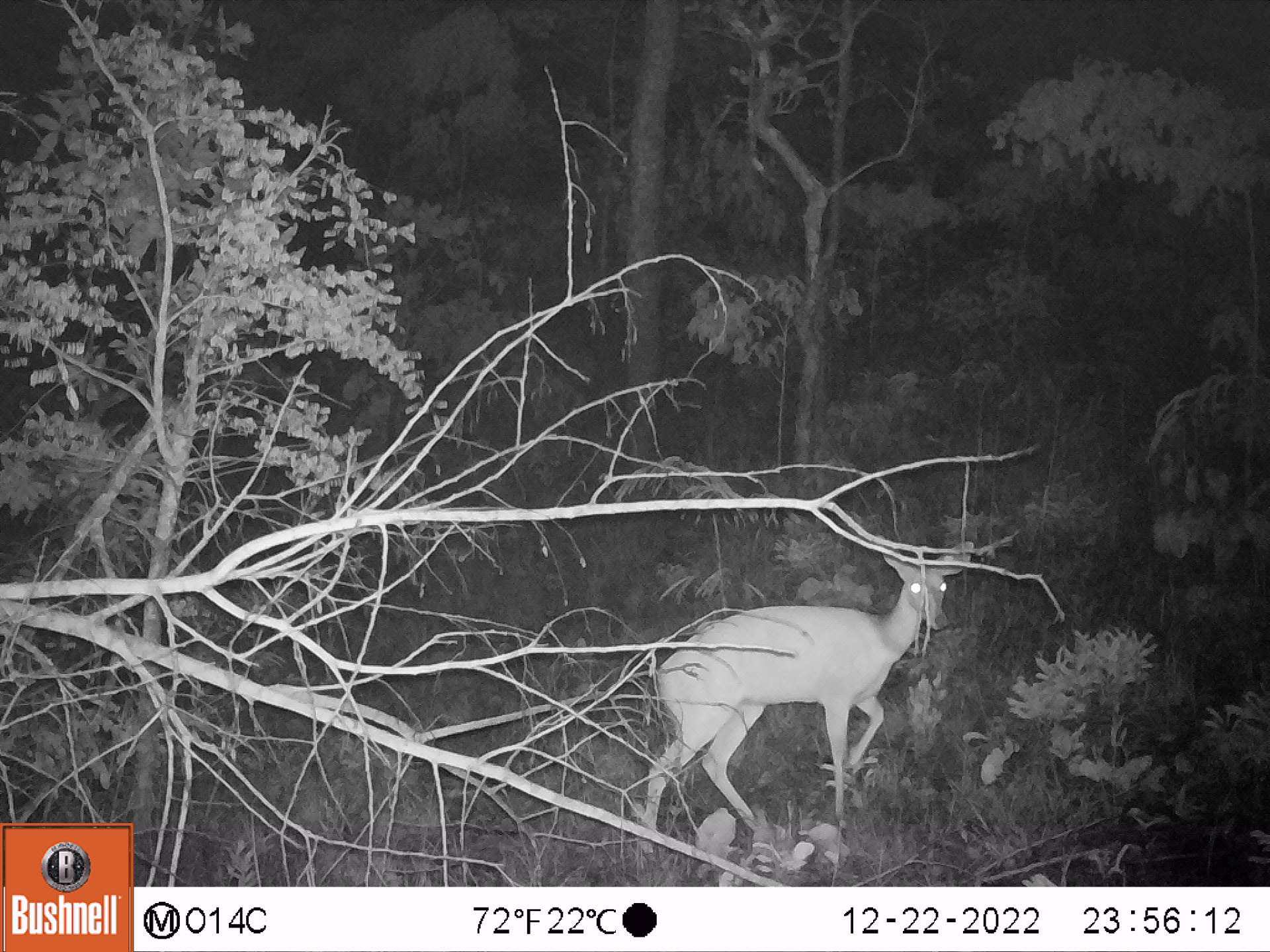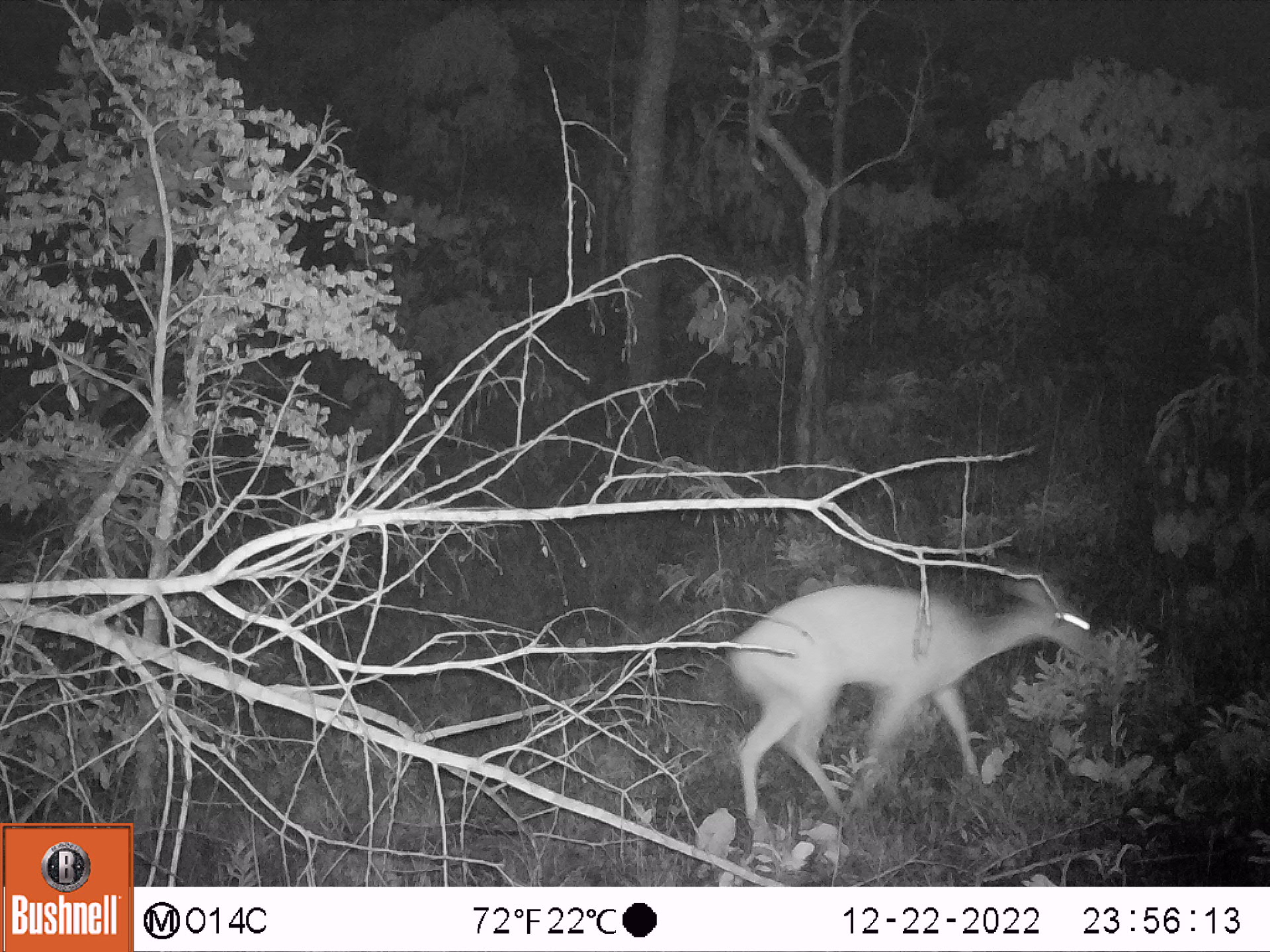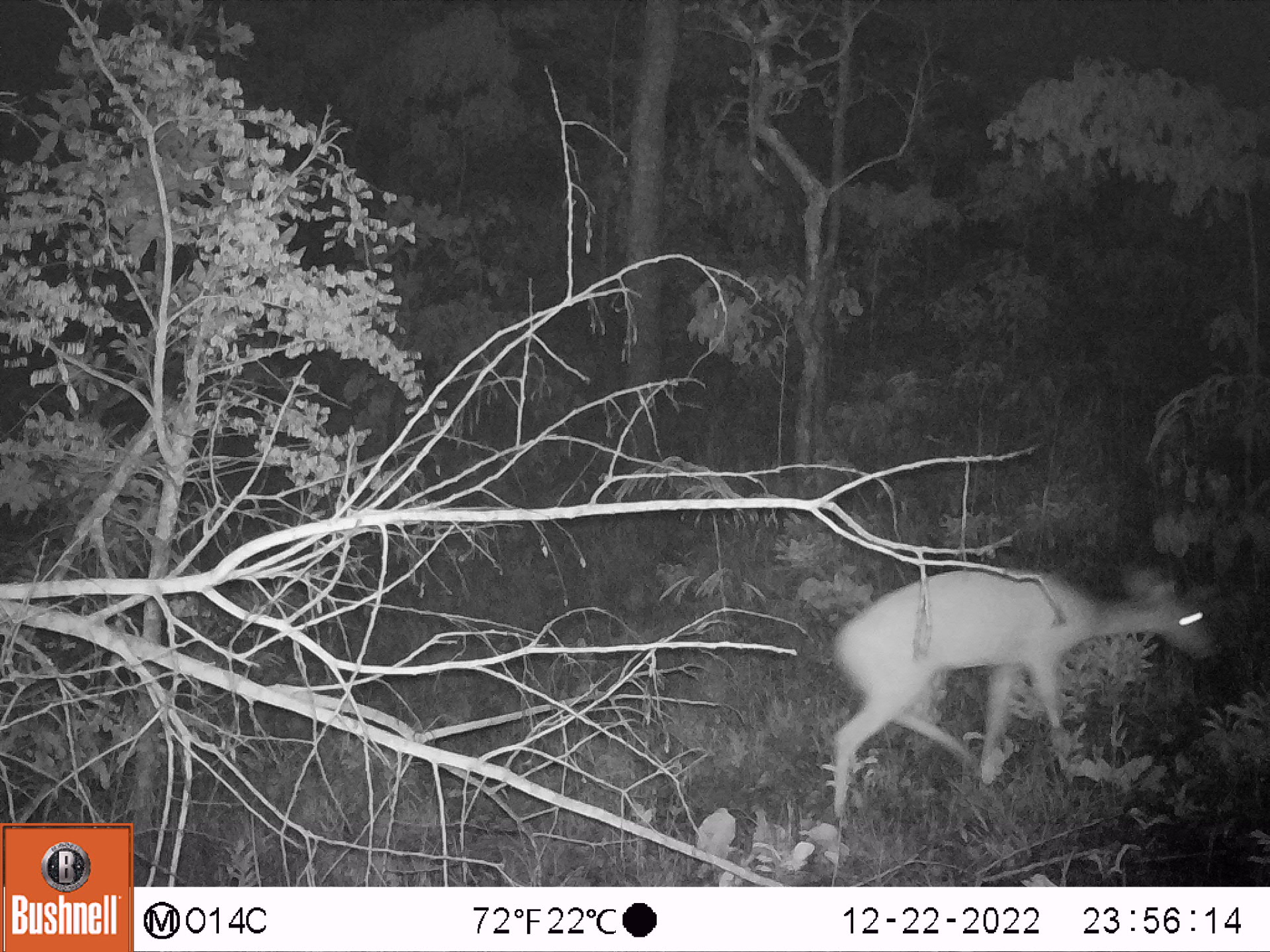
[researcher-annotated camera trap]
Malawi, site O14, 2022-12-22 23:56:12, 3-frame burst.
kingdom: Animalia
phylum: Chordata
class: Mammalia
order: Artiodactyla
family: Bovidae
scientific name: Antilopinae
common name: small antelope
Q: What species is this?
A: Small antelope (Antilopinae).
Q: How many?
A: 1.